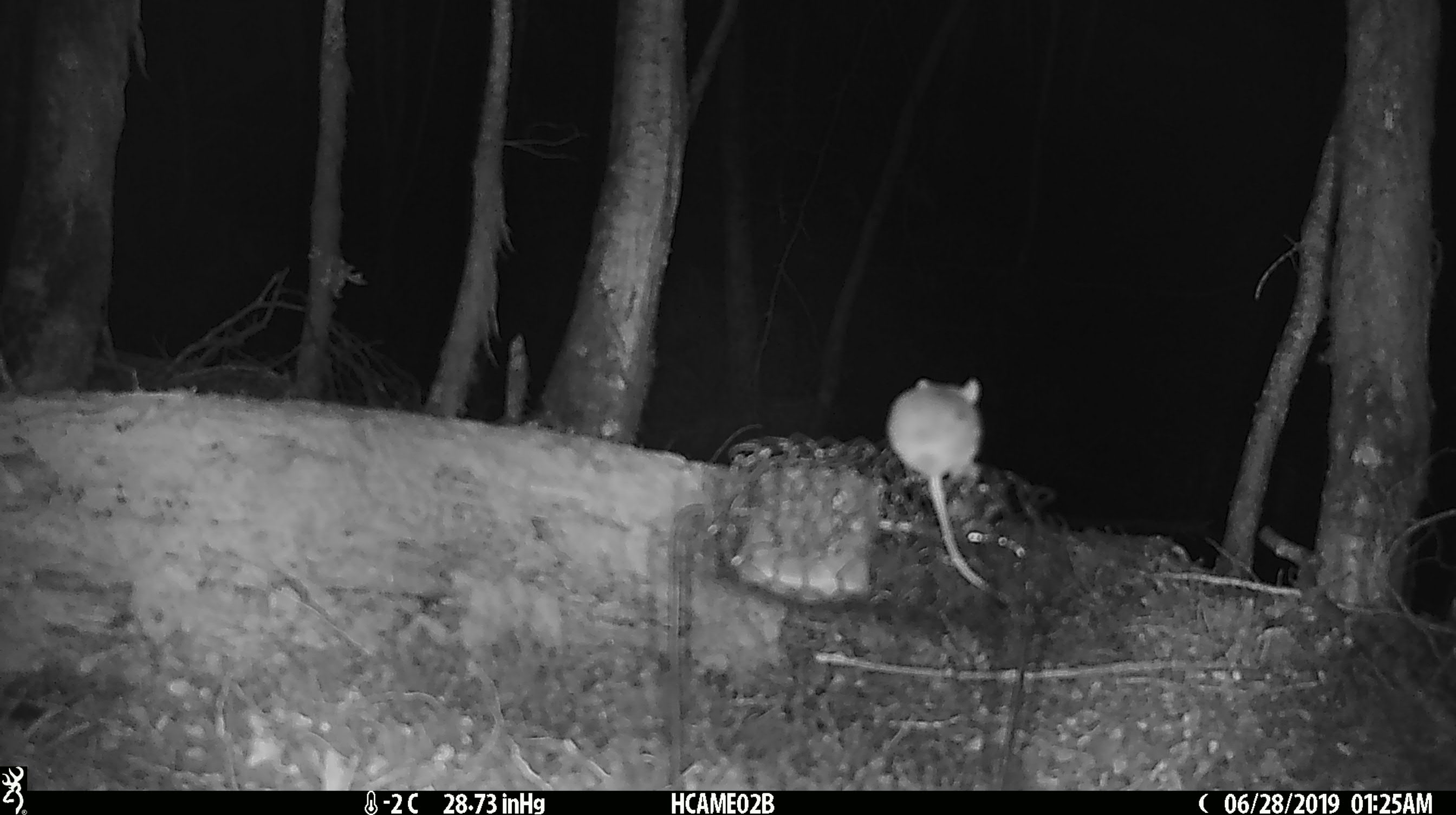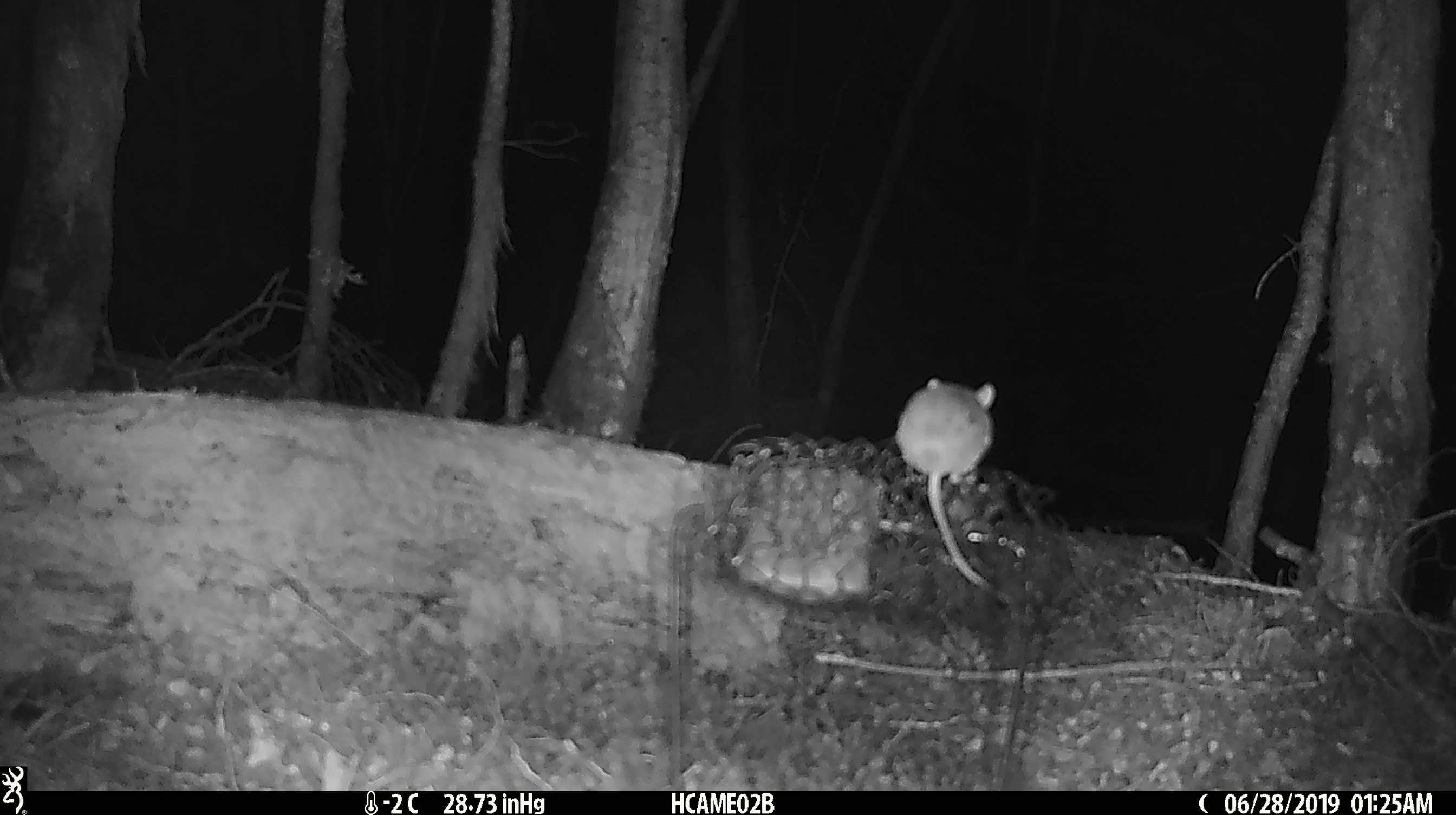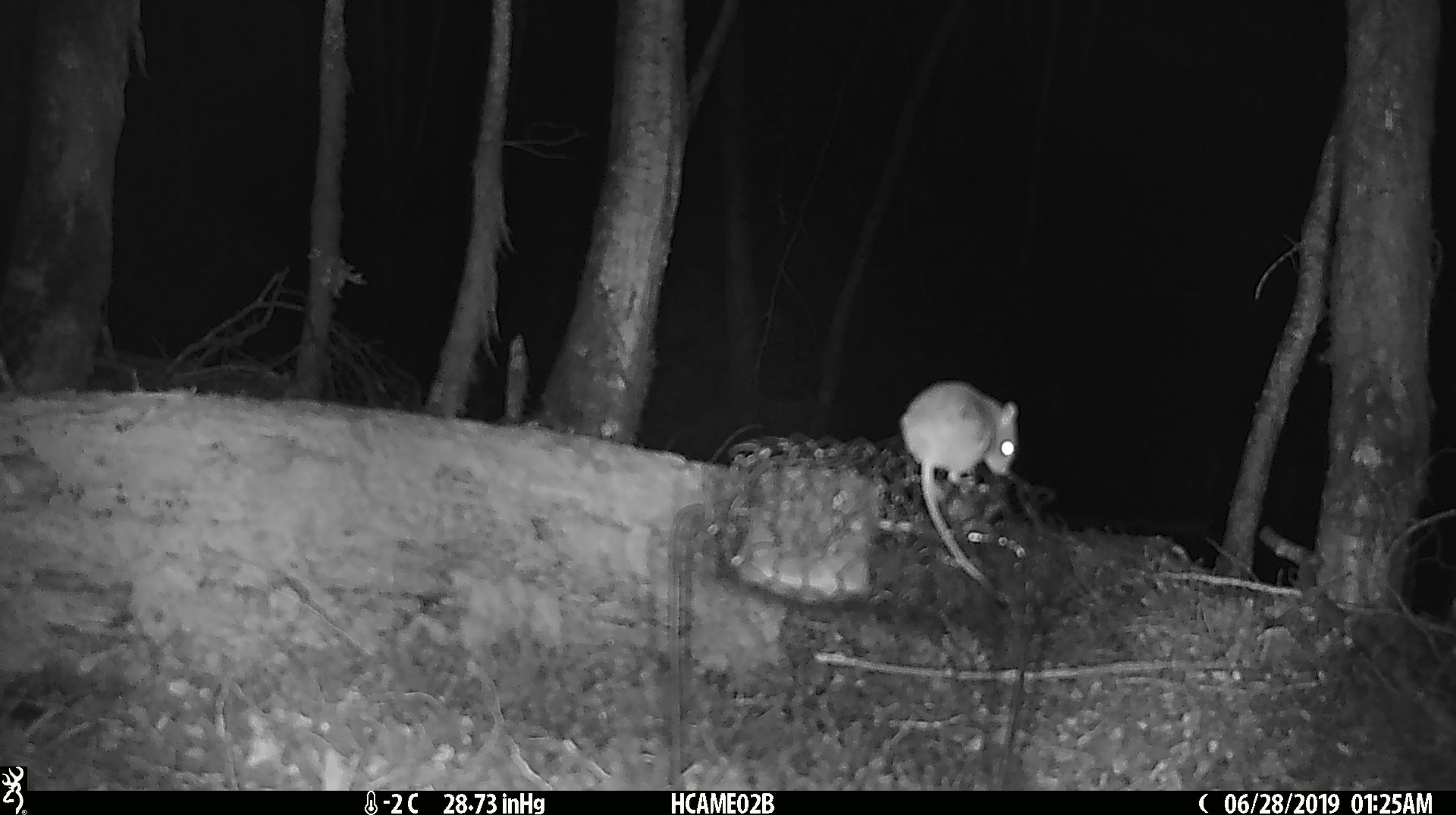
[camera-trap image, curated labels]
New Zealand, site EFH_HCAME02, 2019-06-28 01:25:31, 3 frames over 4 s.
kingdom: Animalia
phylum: Chordata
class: Mammalia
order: Rodentia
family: Muridae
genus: Mus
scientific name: Mus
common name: mouse